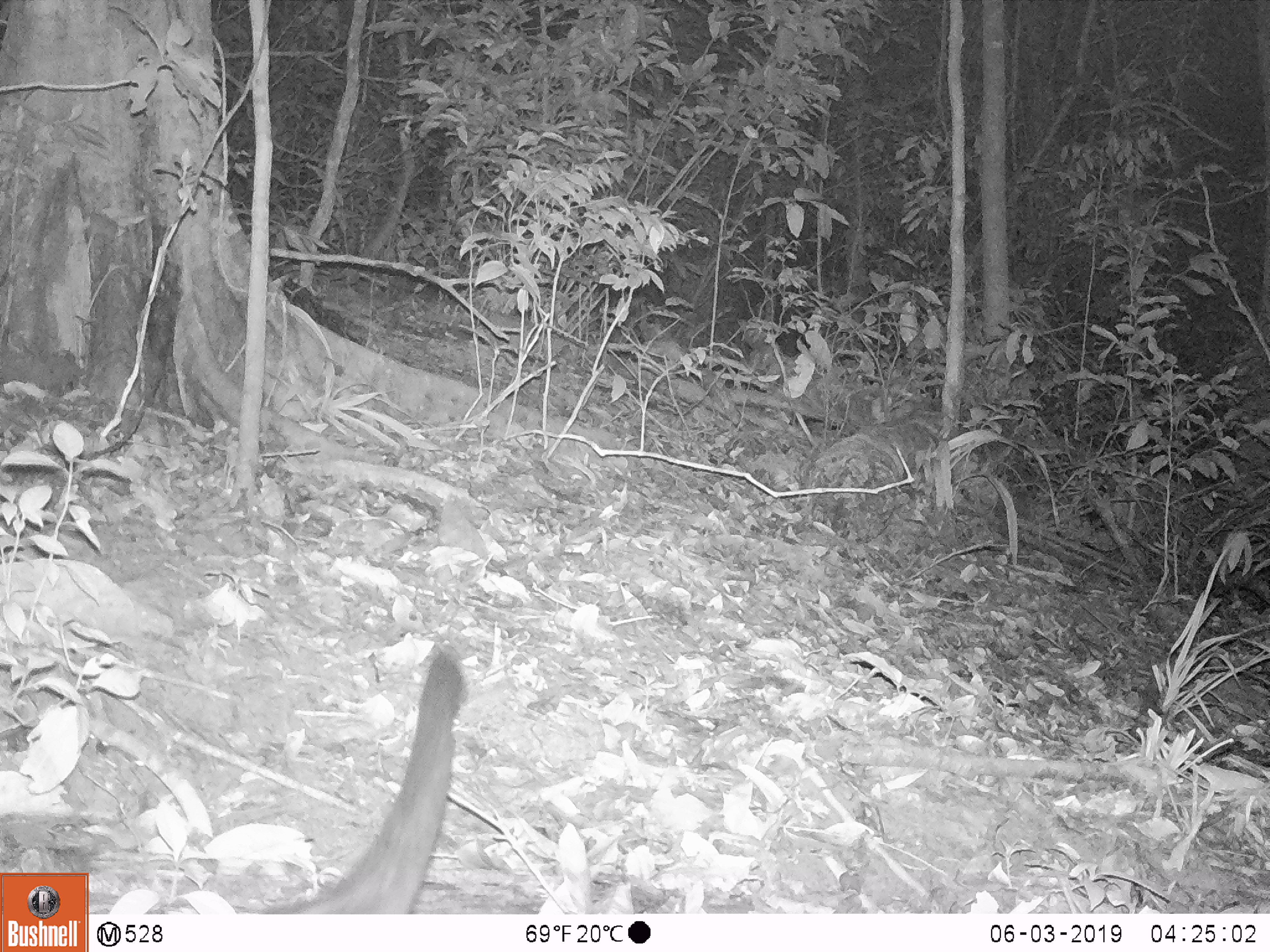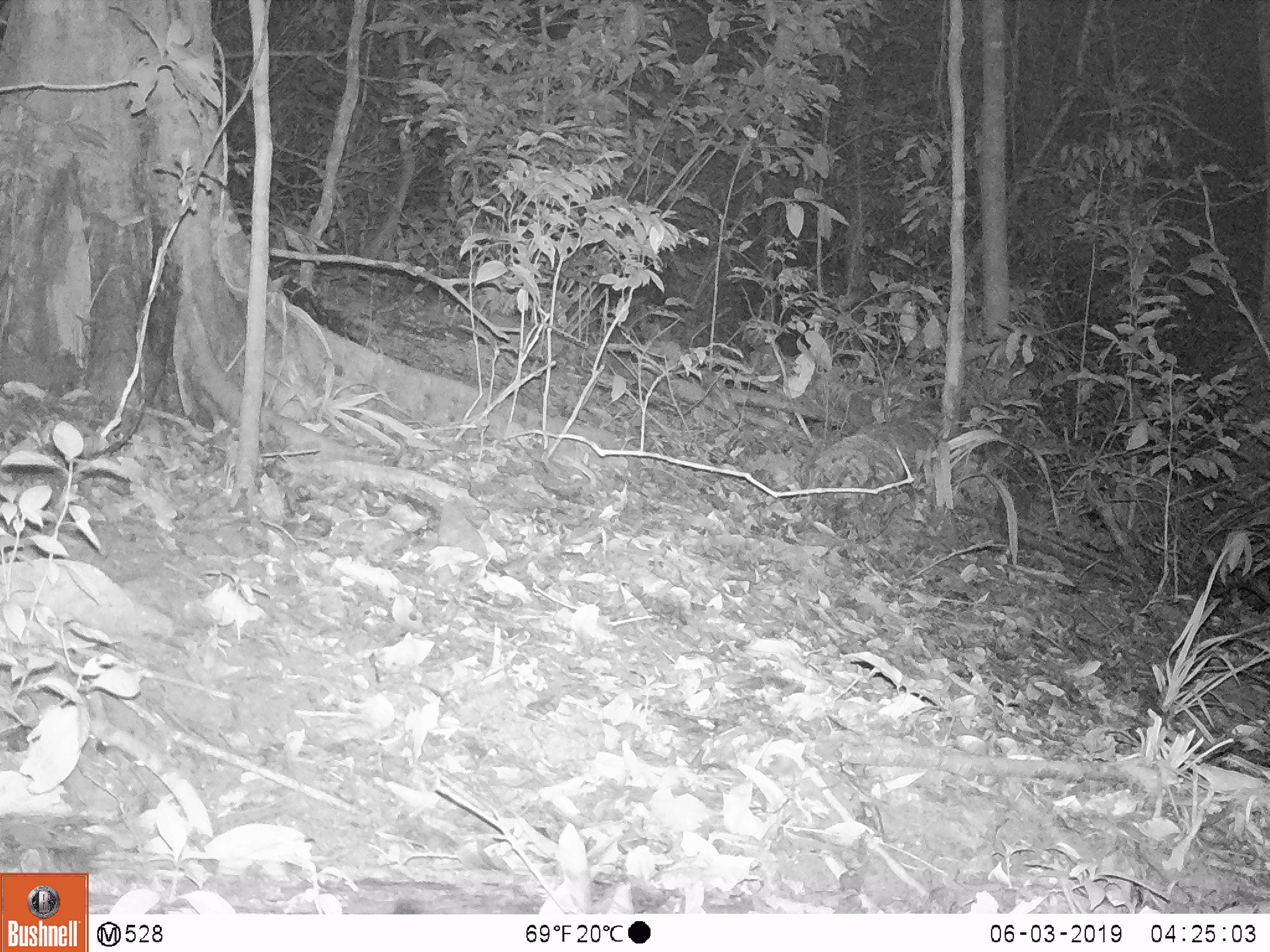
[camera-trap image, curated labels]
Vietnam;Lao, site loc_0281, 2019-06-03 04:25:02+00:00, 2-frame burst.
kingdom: Animalia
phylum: Chordata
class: Mammalia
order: Carnivora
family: Viverridae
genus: Paradoxurus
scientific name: Paradoxurus hermaphroditus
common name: common palm civet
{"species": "common palm civet (Paradoxurus hermaphroditus)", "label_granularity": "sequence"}